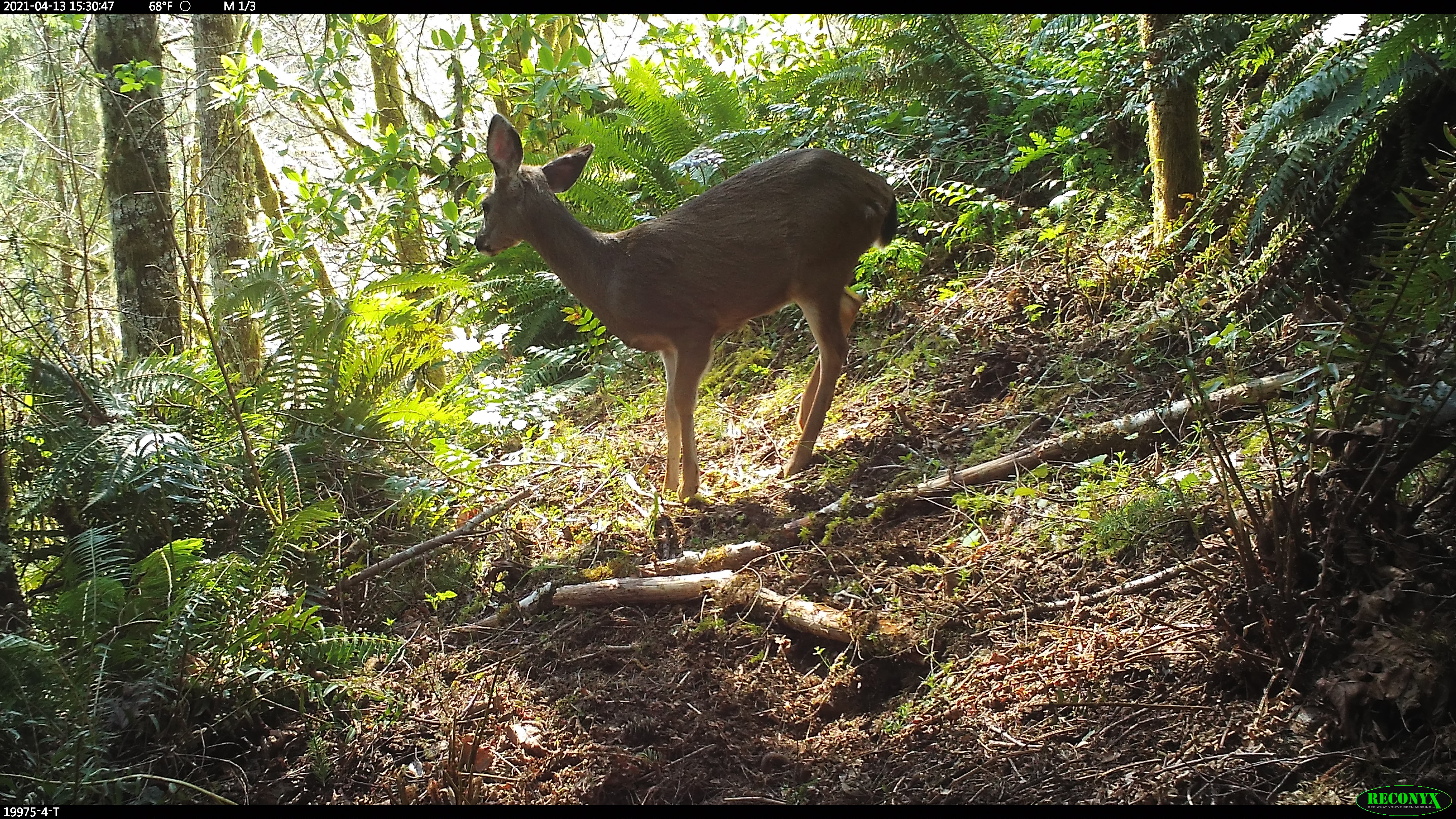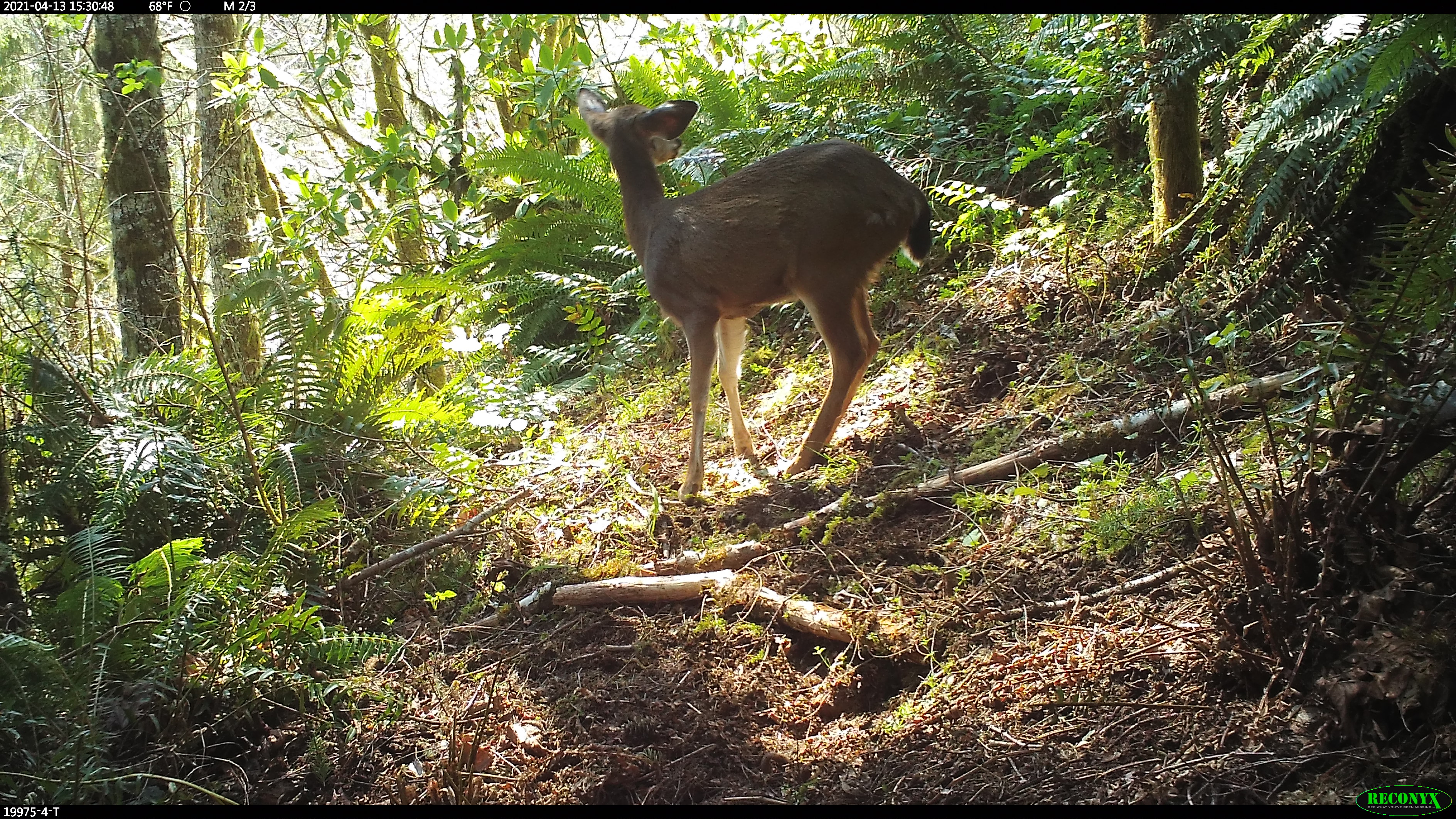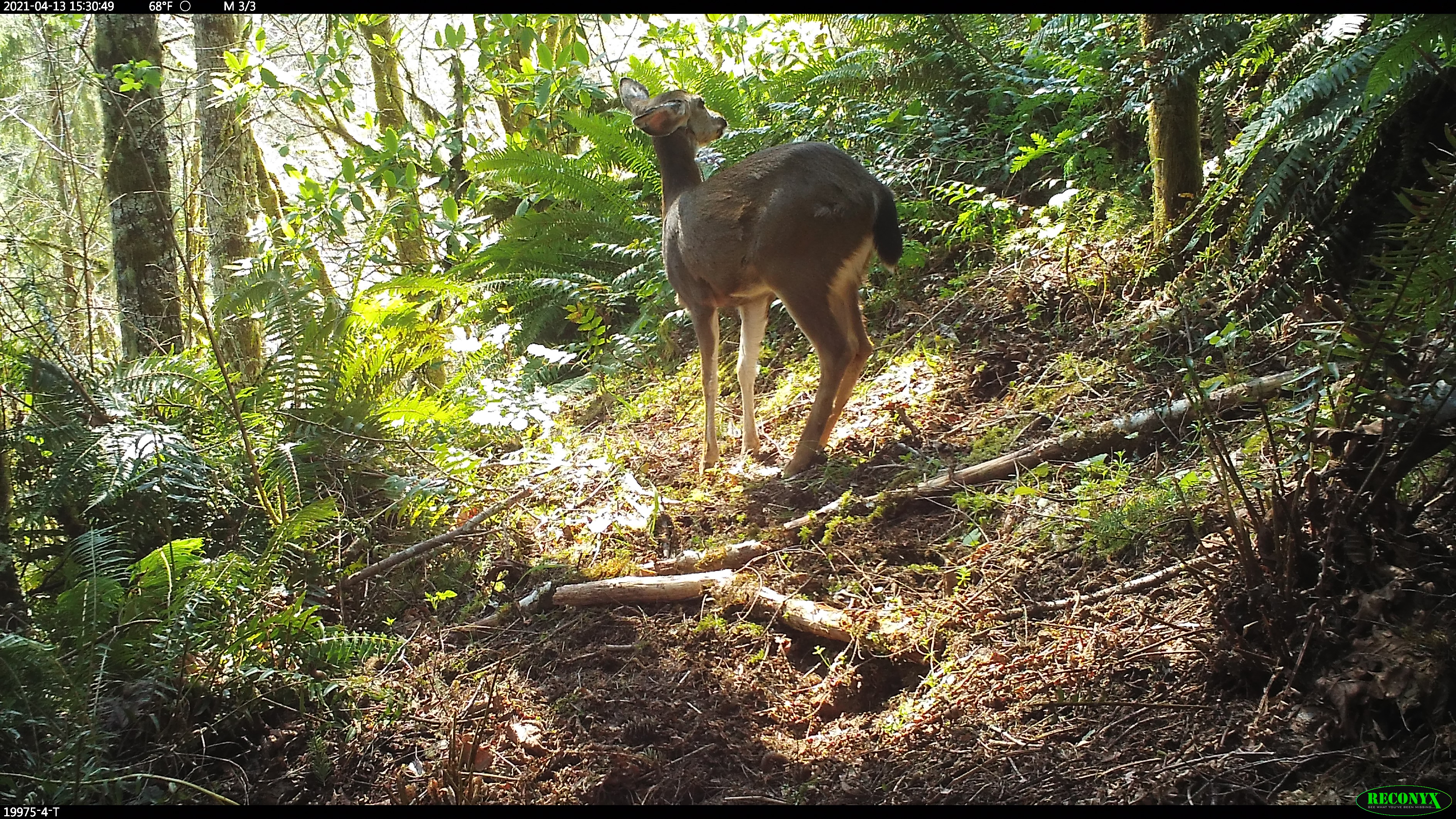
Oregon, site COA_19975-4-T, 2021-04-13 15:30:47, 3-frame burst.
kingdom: Animalia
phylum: Chordata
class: Mammalia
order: Artiodactyla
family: Cervidae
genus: Odocoileus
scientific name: Odocoileus hemionus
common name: black-tailed deer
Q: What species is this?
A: Black-tailed deer (Odocoileus hemionus).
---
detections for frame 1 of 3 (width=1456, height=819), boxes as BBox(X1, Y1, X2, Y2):
black-tailed deer: BBox(476, 111, 904, 512)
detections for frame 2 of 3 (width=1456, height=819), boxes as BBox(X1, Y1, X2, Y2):
black-tailed deer: BBox(576, 85, 937, 511)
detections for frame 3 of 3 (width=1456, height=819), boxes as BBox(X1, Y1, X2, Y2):
black-tailed deer: BBox(619, 76, 910, 486)